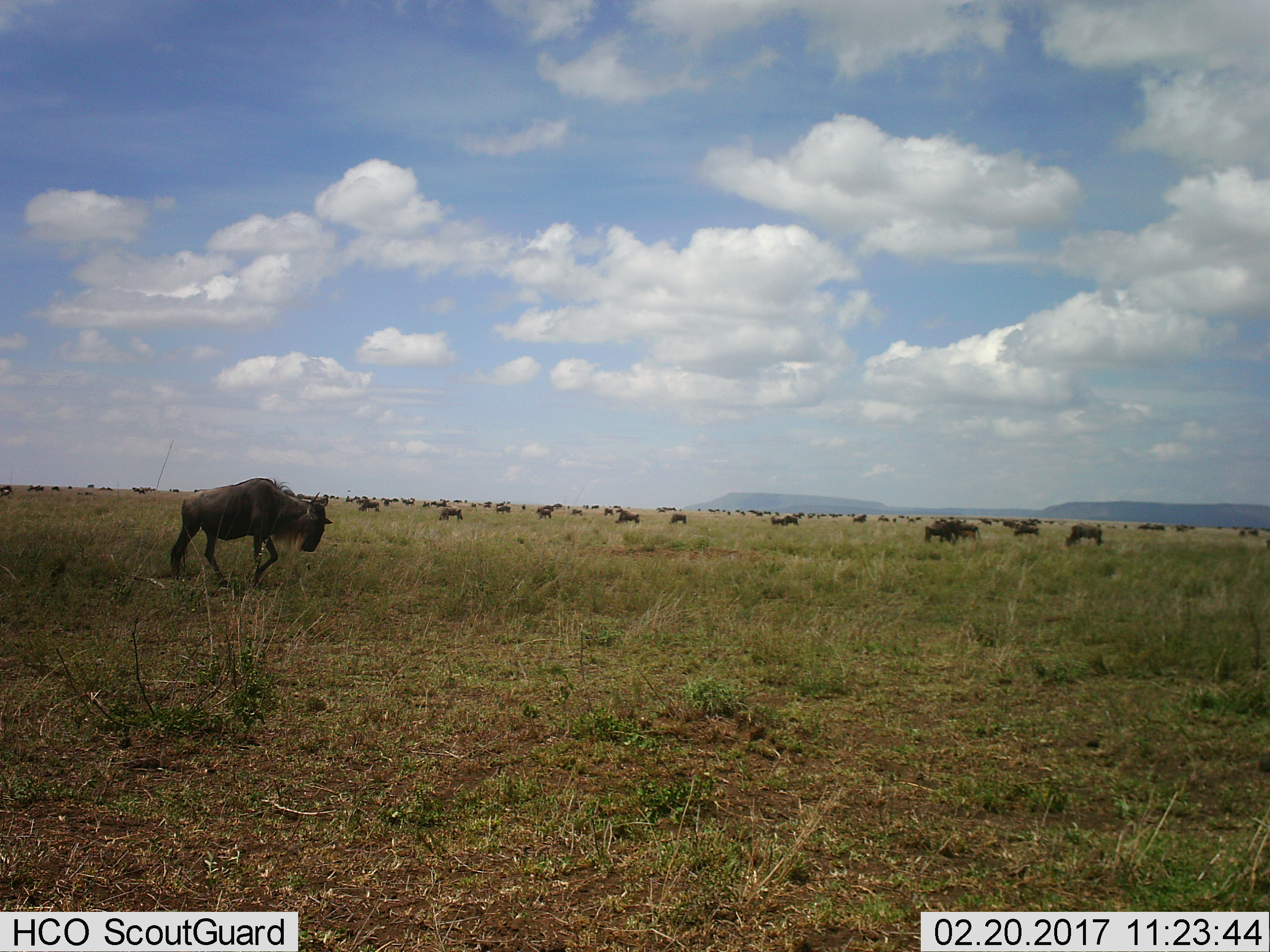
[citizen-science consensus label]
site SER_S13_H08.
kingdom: Animalia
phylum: Chordata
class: Mammalia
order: Artiodactyla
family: Bovidae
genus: Connochaetes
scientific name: Connochaetes taurinus taurinus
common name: blue wildebeest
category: wildebeestblue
Wildebeestblue (blue wildebeest) (Connochaetes taurinus taurinus), count 11-50. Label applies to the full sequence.